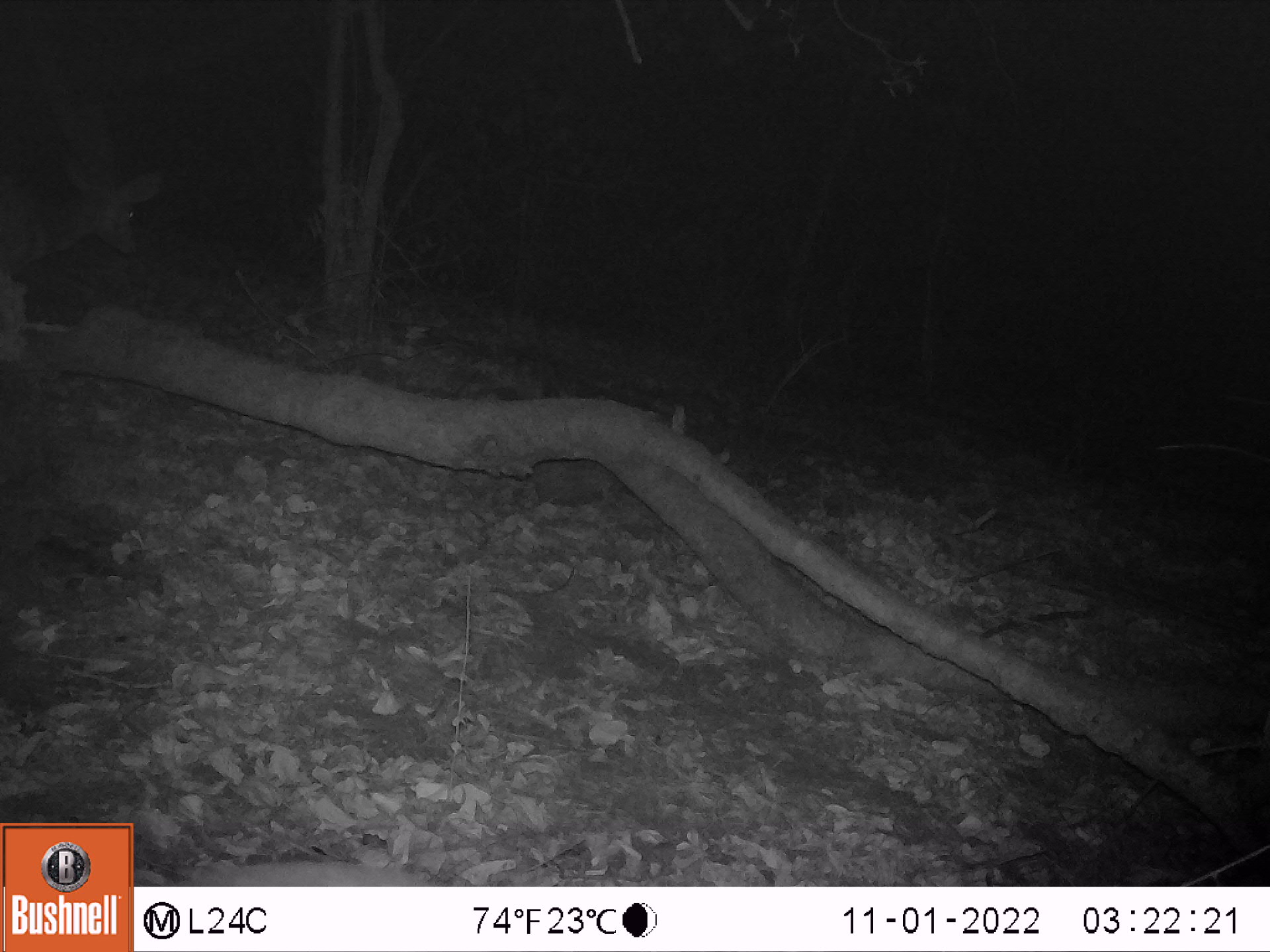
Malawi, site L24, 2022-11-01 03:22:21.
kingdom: Animalia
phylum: Chordata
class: Mammalia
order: Artiodactyla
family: Bovidae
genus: Tragelaphus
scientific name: Tragelaphus sylvaticus sylvaticus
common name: cape bushbuck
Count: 1.